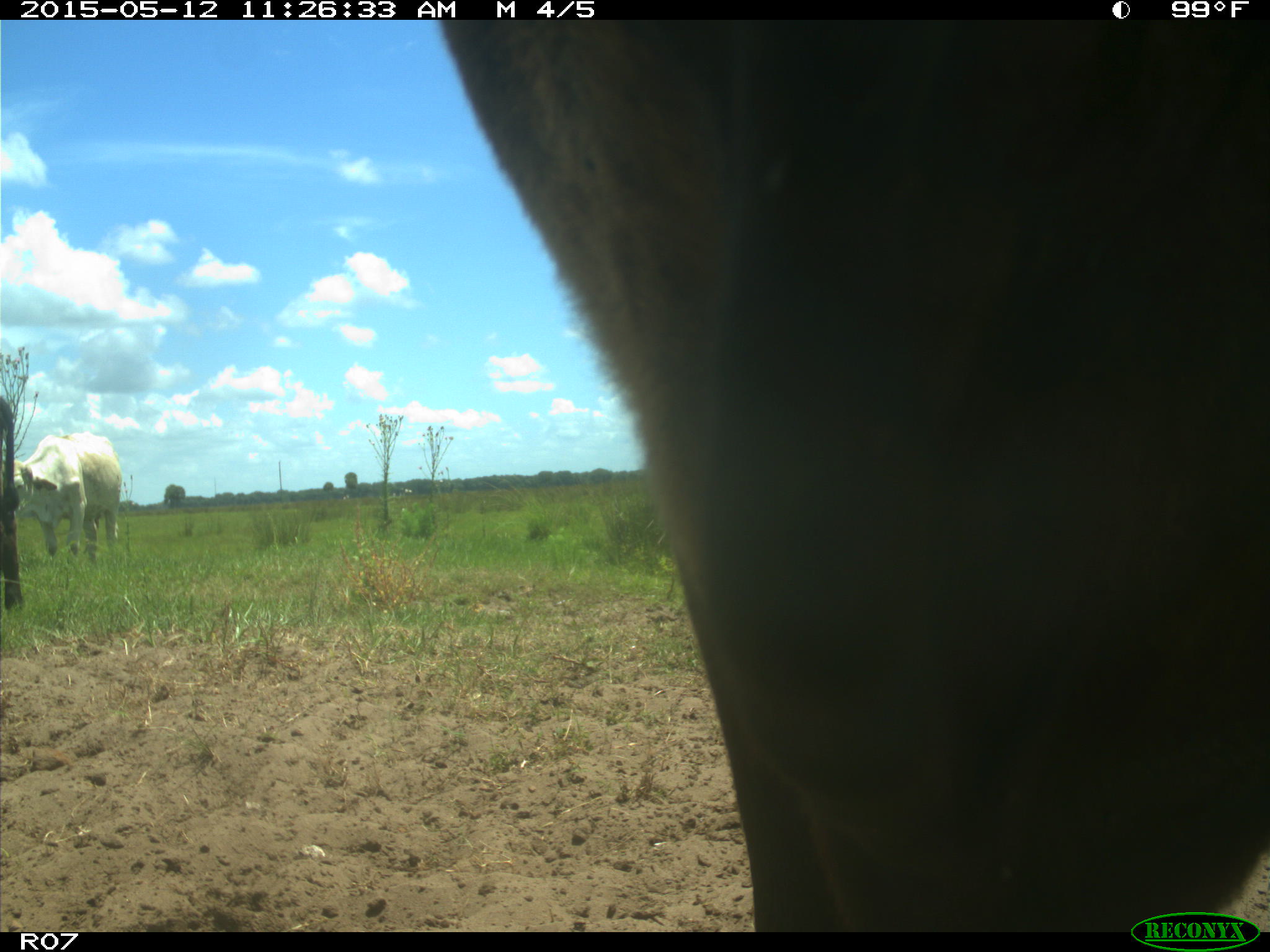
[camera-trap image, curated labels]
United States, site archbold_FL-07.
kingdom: Animalia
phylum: Chordata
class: Mammalia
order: Artiodactyla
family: Bovidae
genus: Bos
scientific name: Bos taurus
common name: domestic cow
Bos taurus (domestic cow).